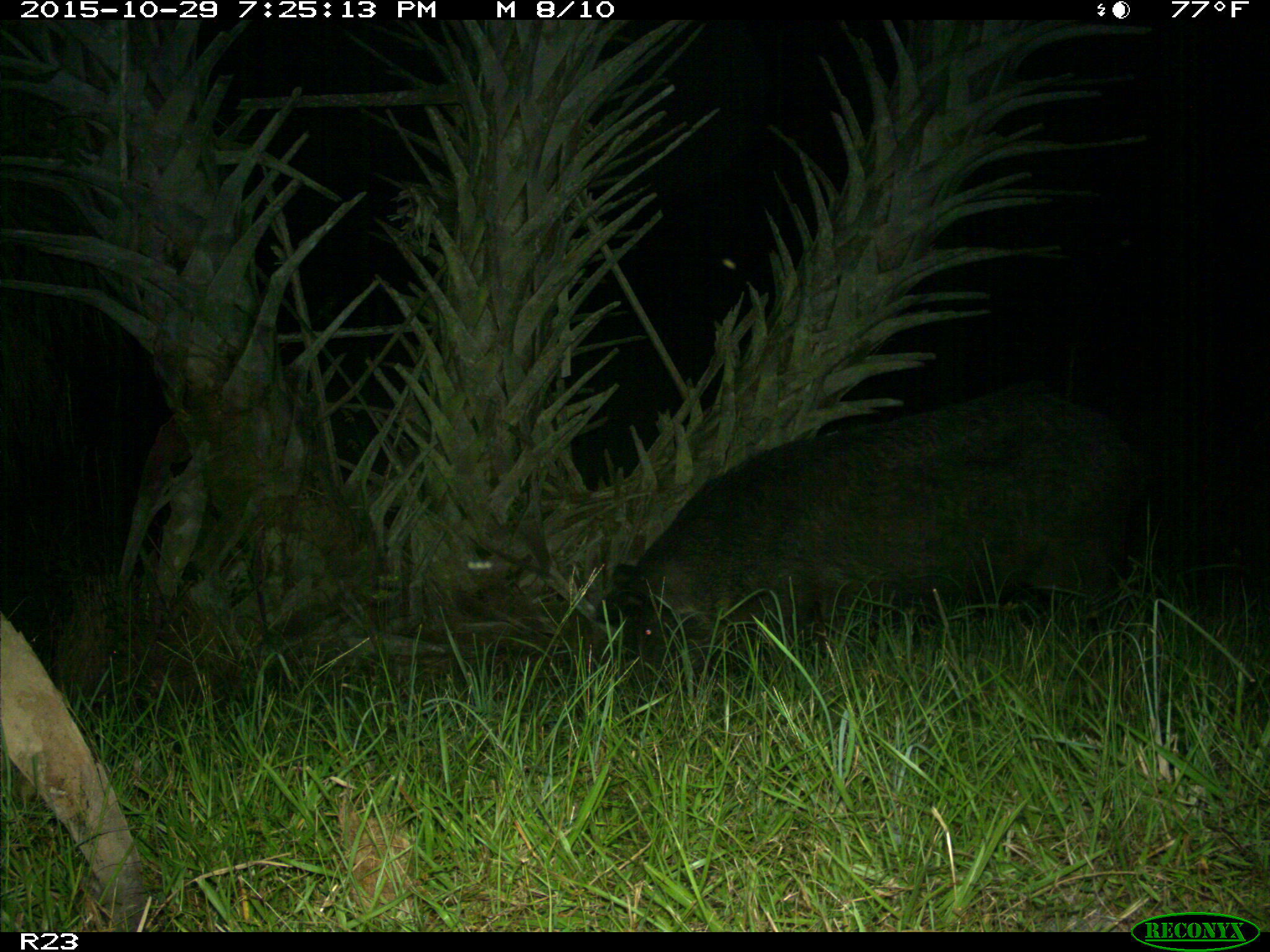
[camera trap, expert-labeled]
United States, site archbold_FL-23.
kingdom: Animalia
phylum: Chordata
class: Mammalia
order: Artiodactyla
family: Suidae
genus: Sus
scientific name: Sus scrofa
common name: wild boar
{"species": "Sus scrofa (wild boar)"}